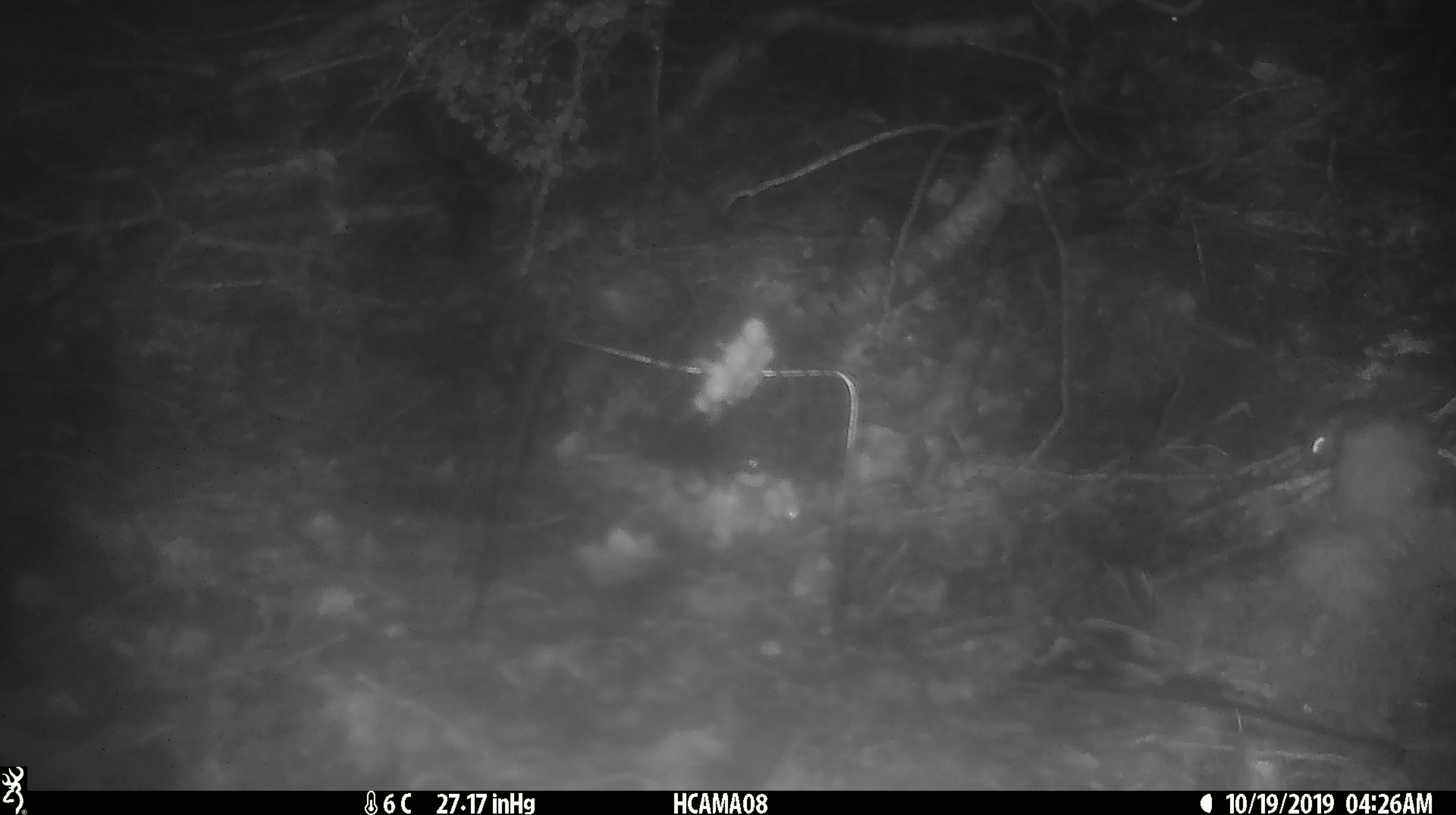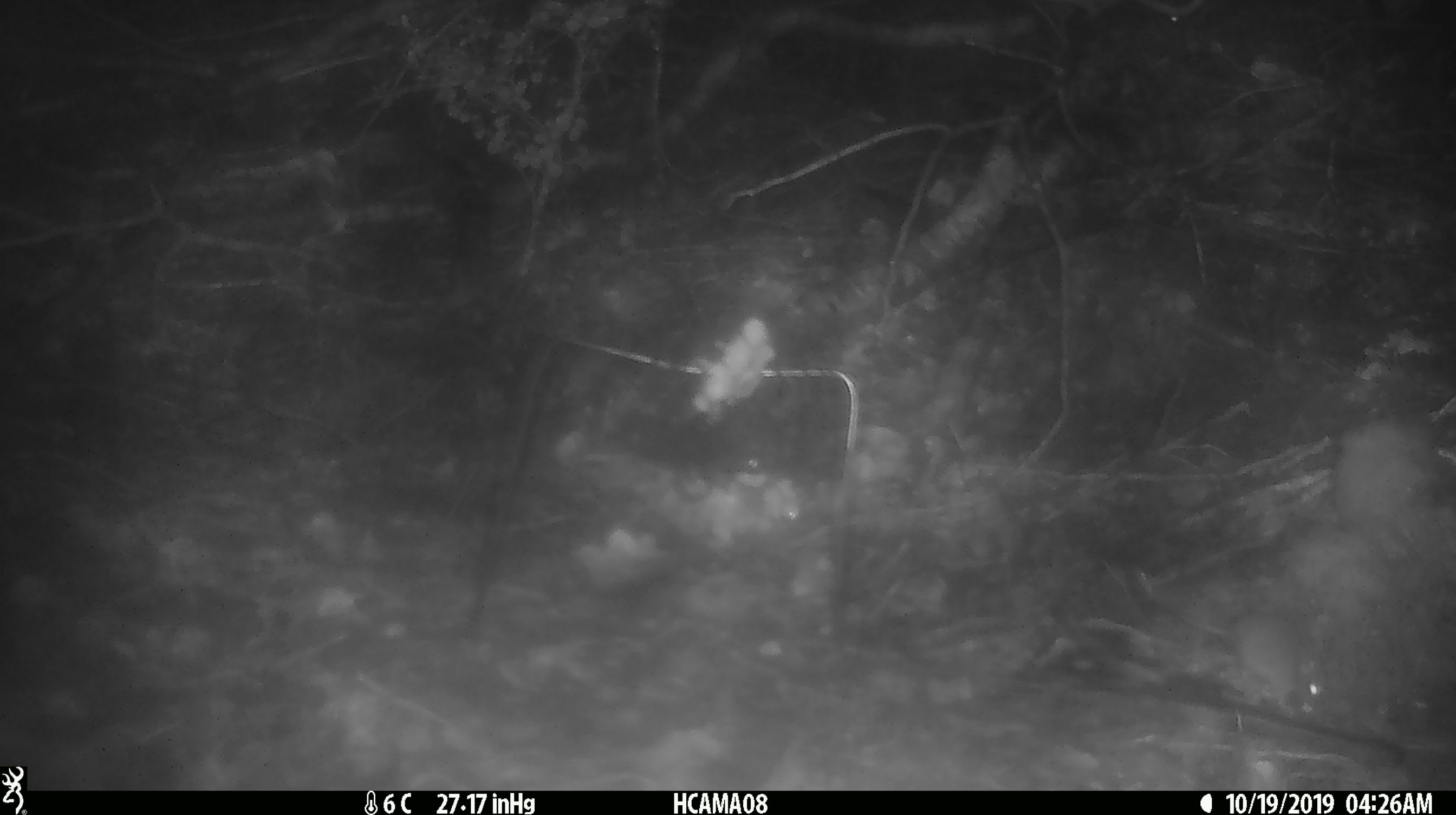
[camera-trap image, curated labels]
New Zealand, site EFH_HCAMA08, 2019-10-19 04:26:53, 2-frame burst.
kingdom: Animalia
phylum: Chordata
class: Mammalia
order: Rodentia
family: Muridae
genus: Mus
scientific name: Mus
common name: mouse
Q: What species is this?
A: Mouse (Mus).